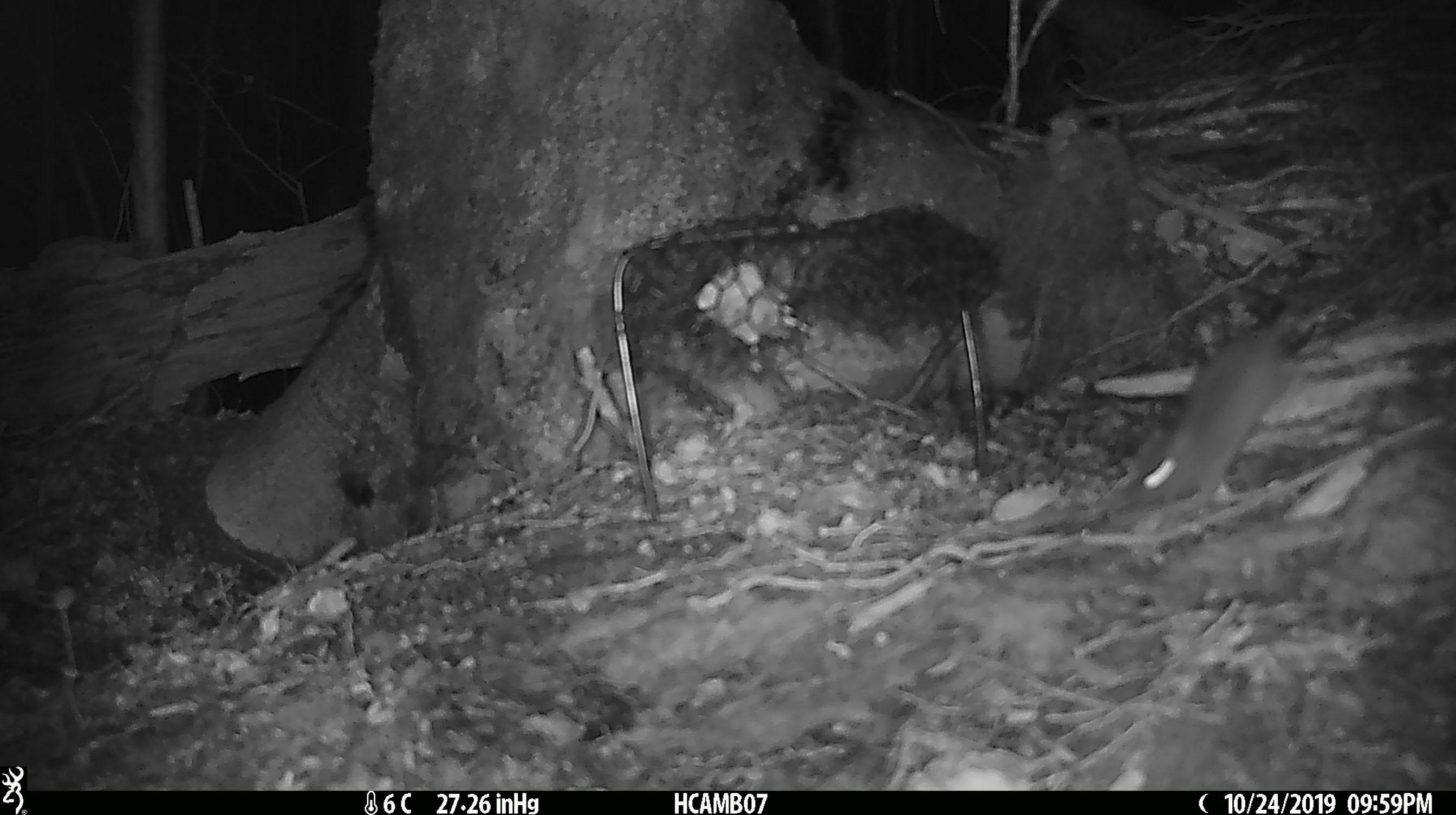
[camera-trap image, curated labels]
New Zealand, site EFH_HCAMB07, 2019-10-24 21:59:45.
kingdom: Animalia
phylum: Chordata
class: Mammalia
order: Rodentia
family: Muridae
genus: Mus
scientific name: Mus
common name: mouse